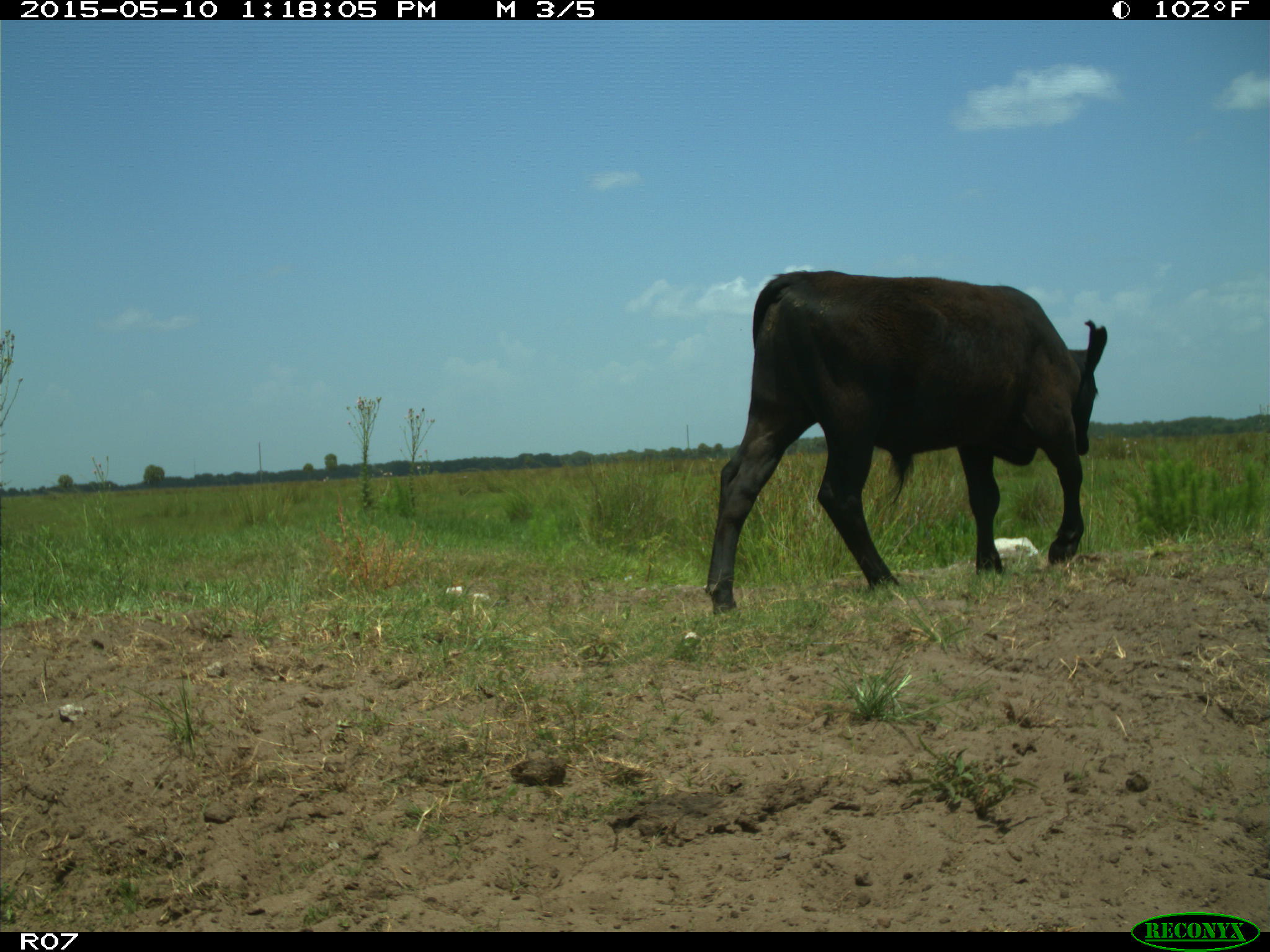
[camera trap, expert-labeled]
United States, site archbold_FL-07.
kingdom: Animalia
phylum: Chordata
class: Mammalia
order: Artiodactyla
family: Bovidae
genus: Bos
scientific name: Bos taurus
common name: domestic cow